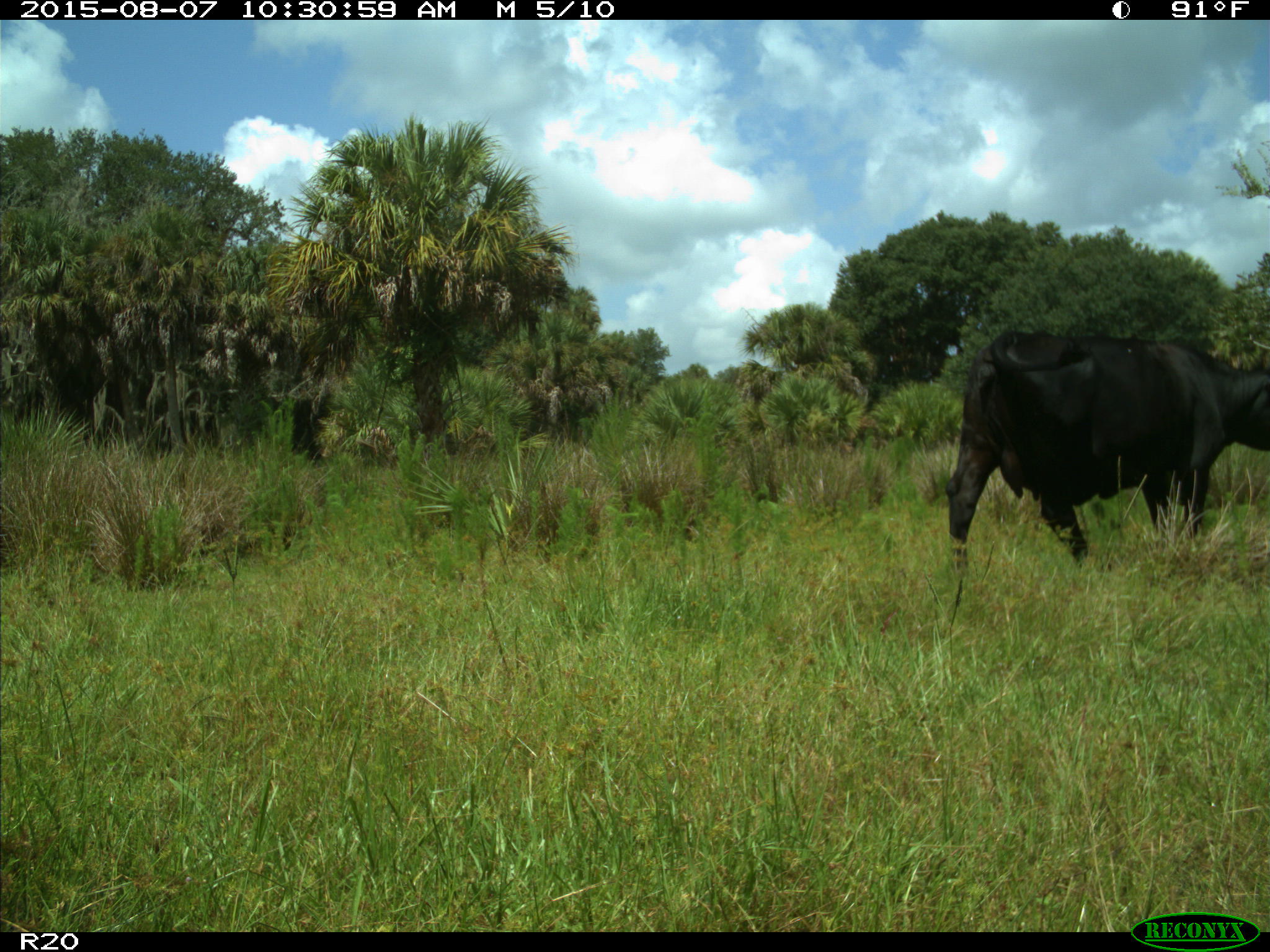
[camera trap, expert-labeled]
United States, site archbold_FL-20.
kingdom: Animalia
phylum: Chordata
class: Mammalia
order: Artiodactyla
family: Bovidae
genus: Bos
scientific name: Bos taurus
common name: domestic cow